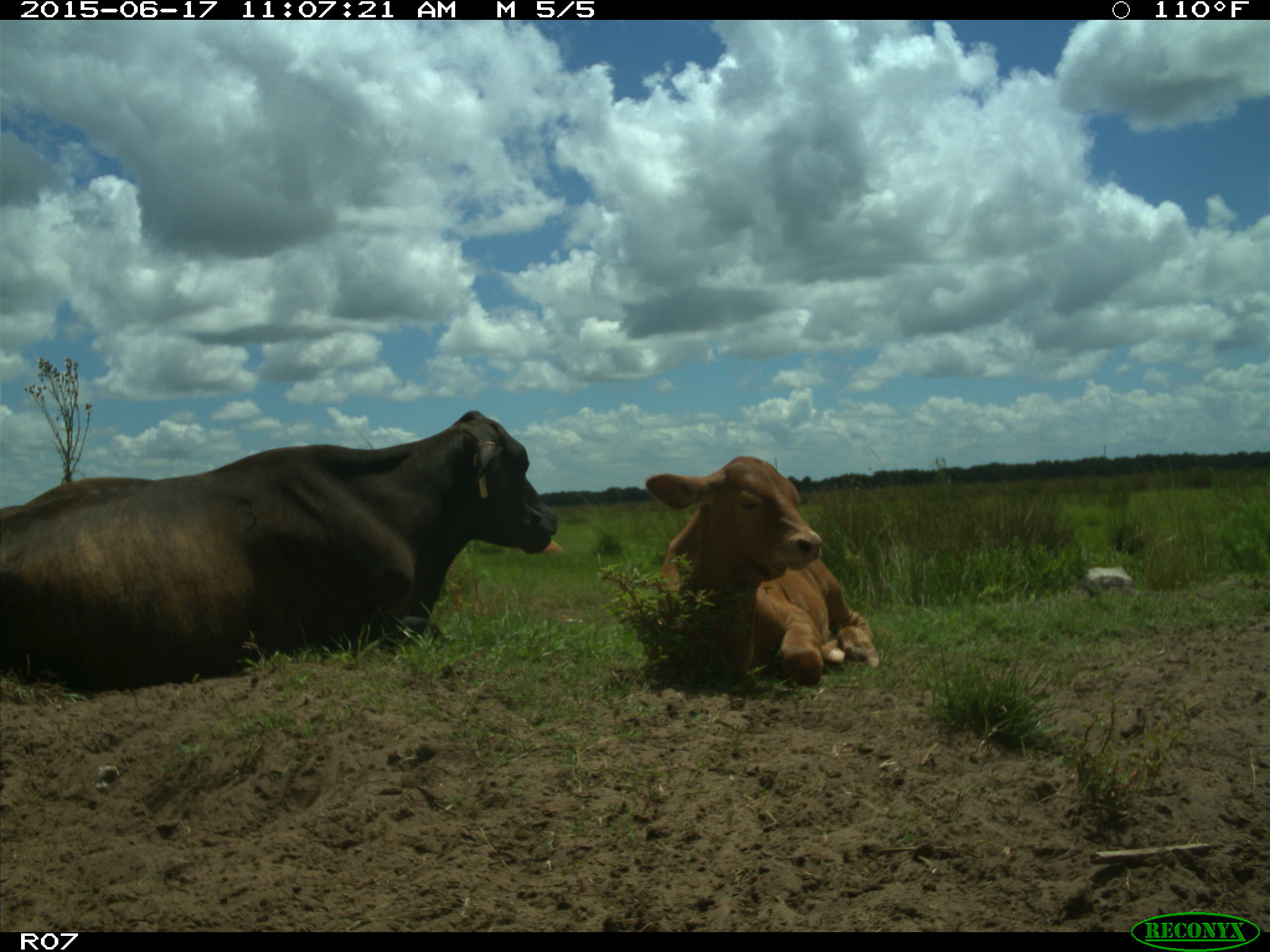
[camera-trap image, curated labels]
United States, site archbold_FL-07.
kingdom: Animalia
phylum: Chordata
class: Mammalia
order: Artiodactyla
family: Bovidae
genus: Bos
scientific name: Bos taurus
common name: domestic cow